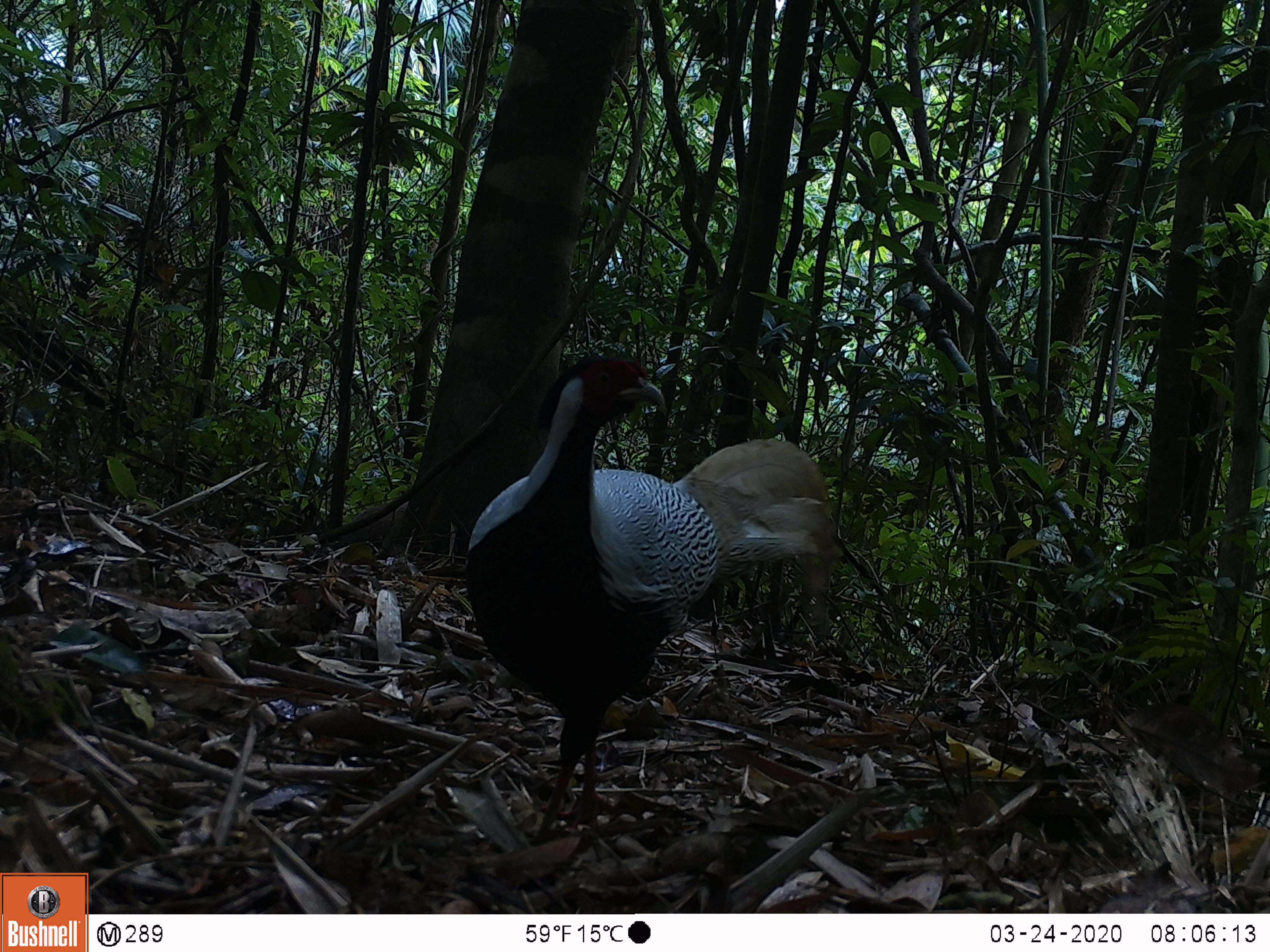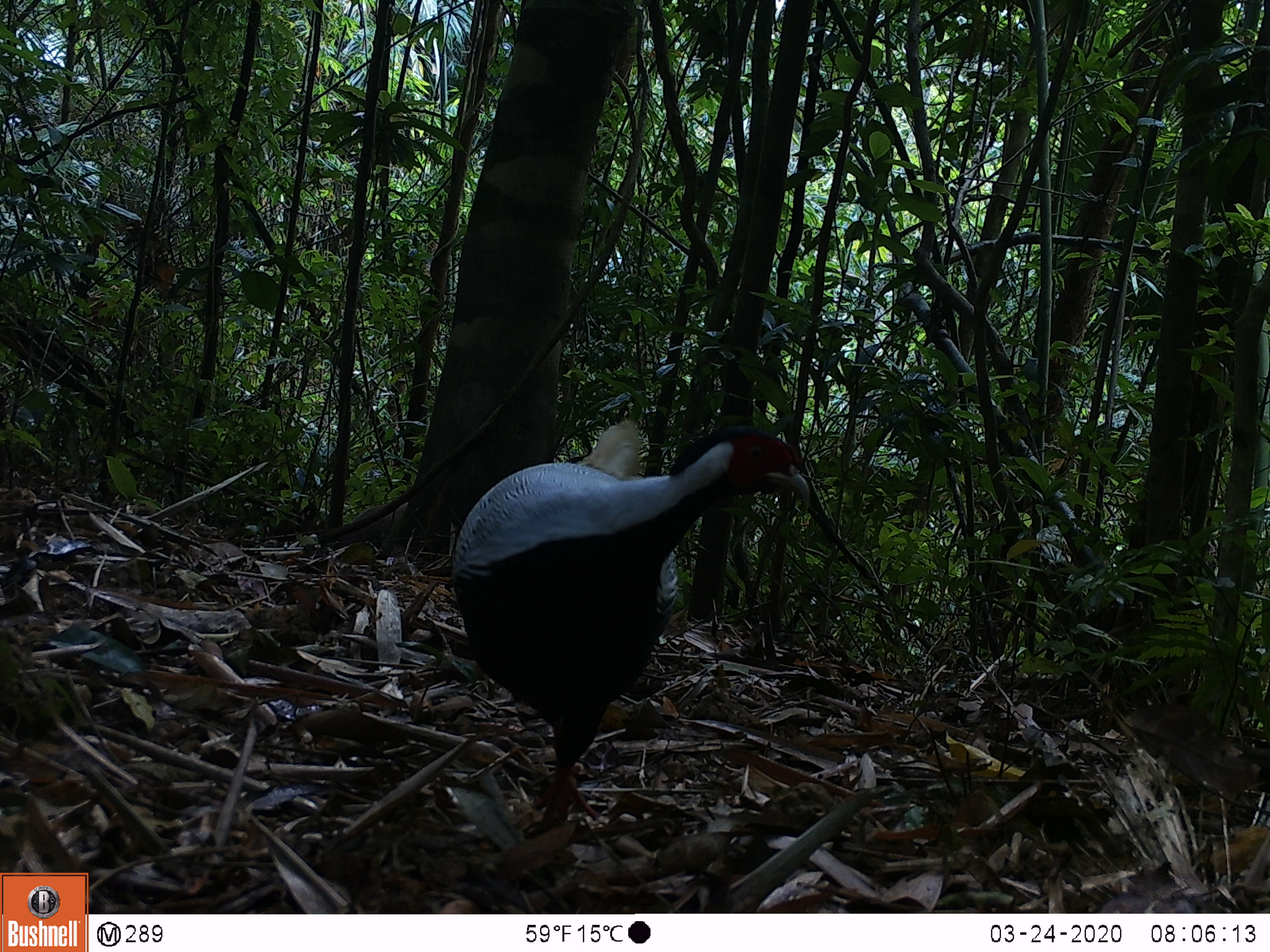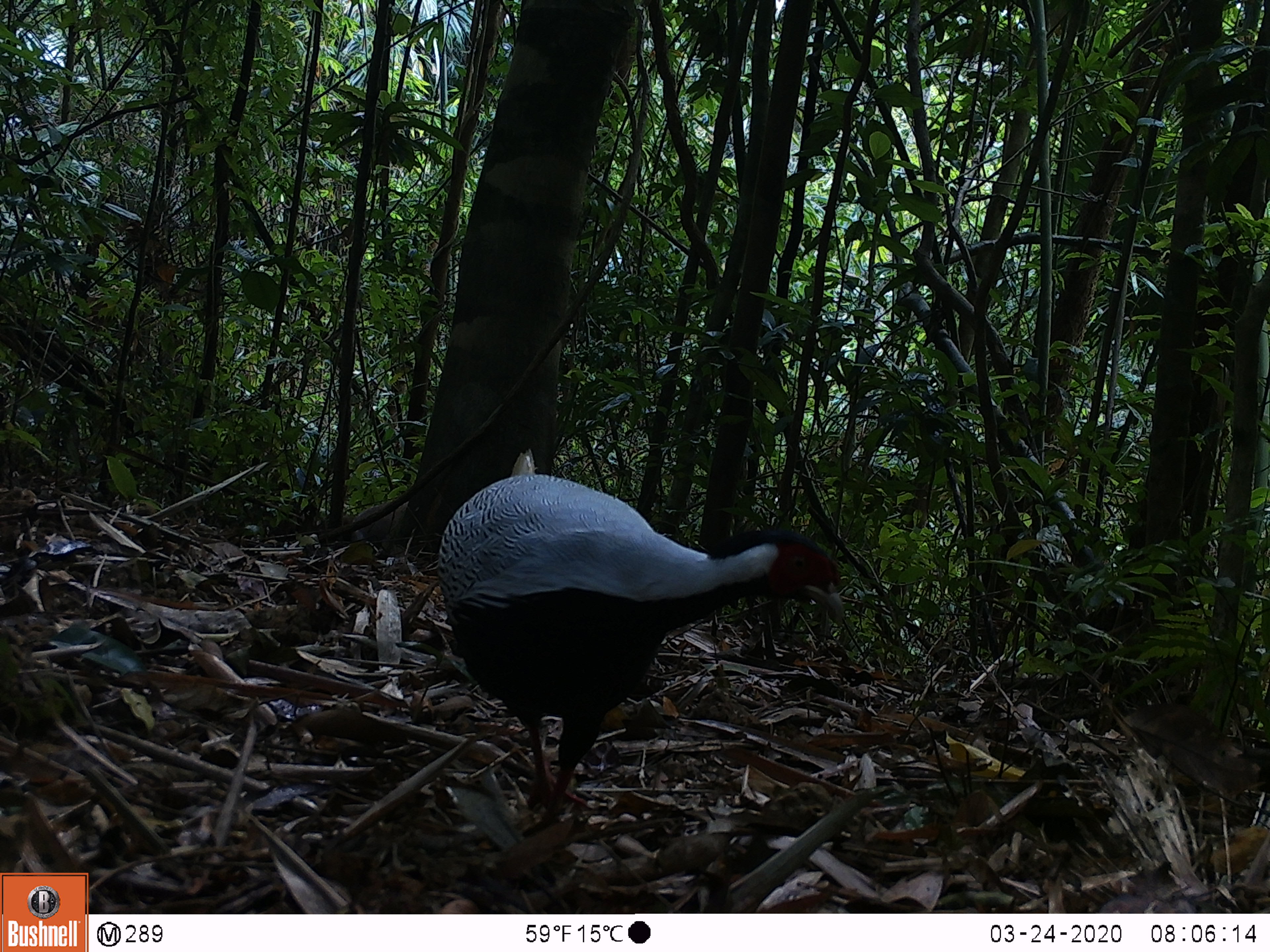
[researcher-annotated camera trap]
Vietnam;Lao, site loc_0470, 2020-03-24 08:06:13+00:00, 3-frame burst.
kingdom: Animalia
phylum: Chordata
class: Aves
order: Galliformes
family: Phasianidae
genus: Lophura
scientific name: Lophura nycthemera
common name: silver pheasant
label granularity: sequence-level